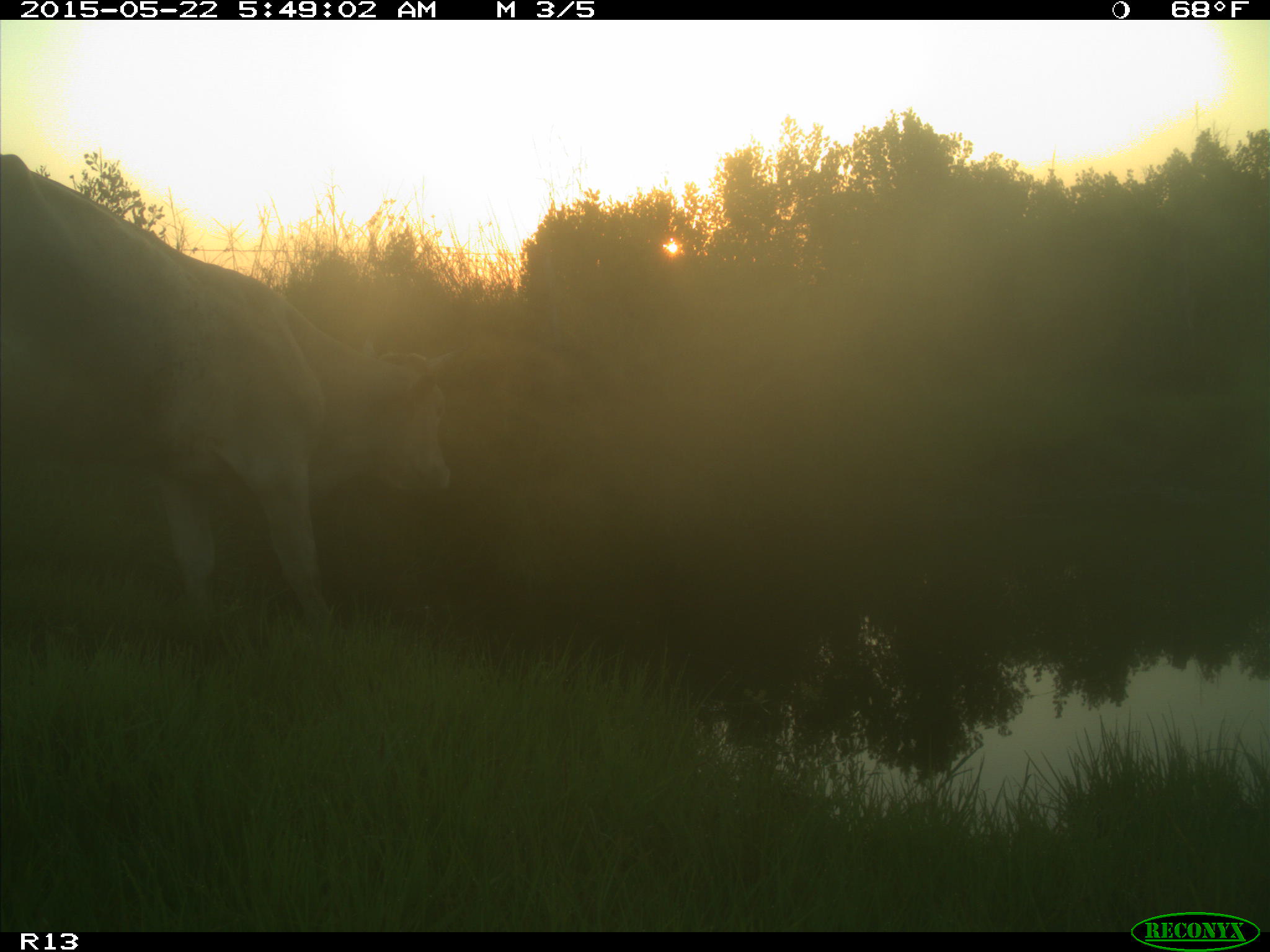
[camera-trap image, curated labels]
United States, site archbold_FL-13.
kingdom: Animalia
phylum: Chordata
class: Mammalia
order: Artiodactyla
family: Bovidae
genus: Bos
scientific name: Bos taurus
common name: domestic cow